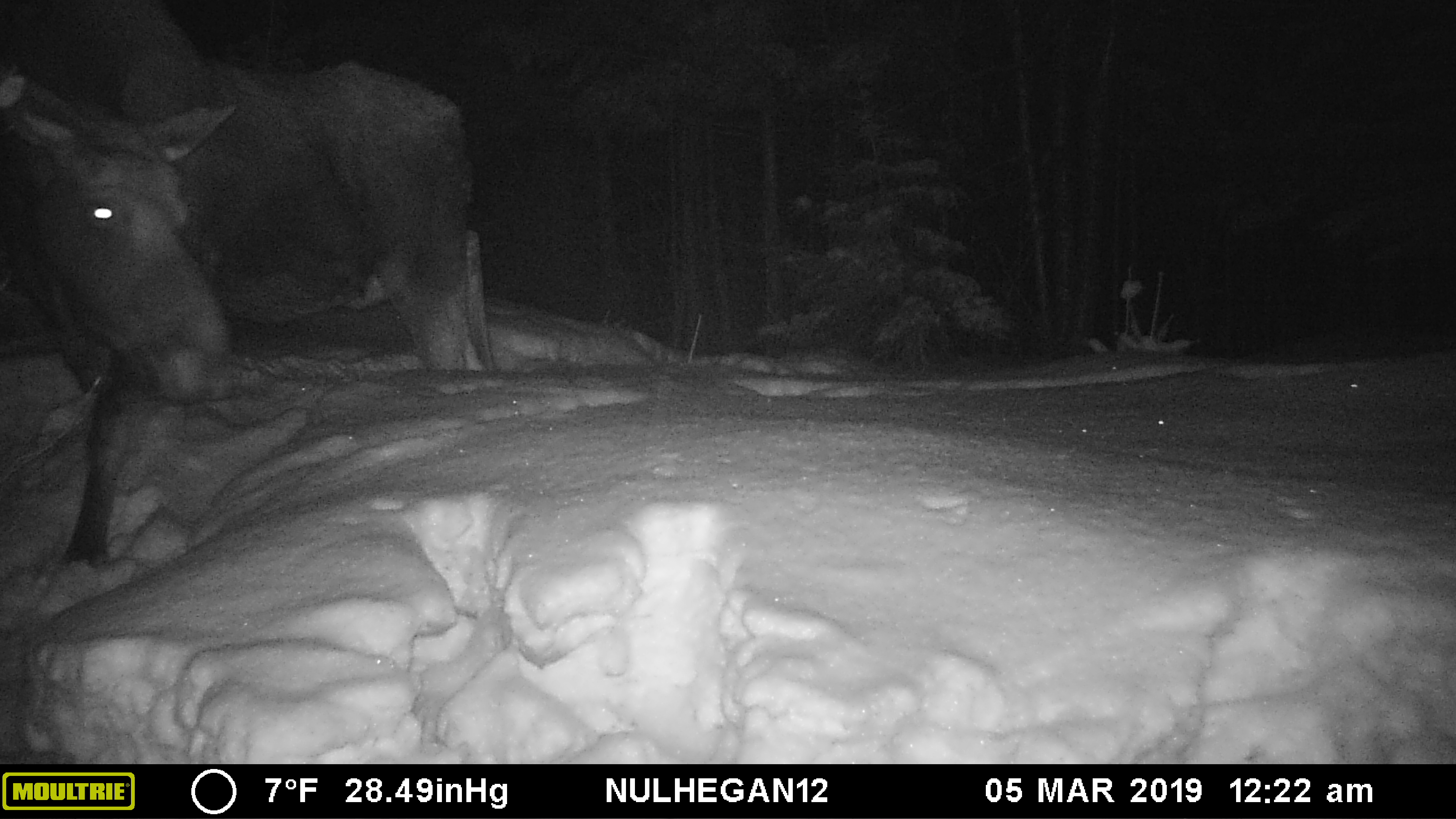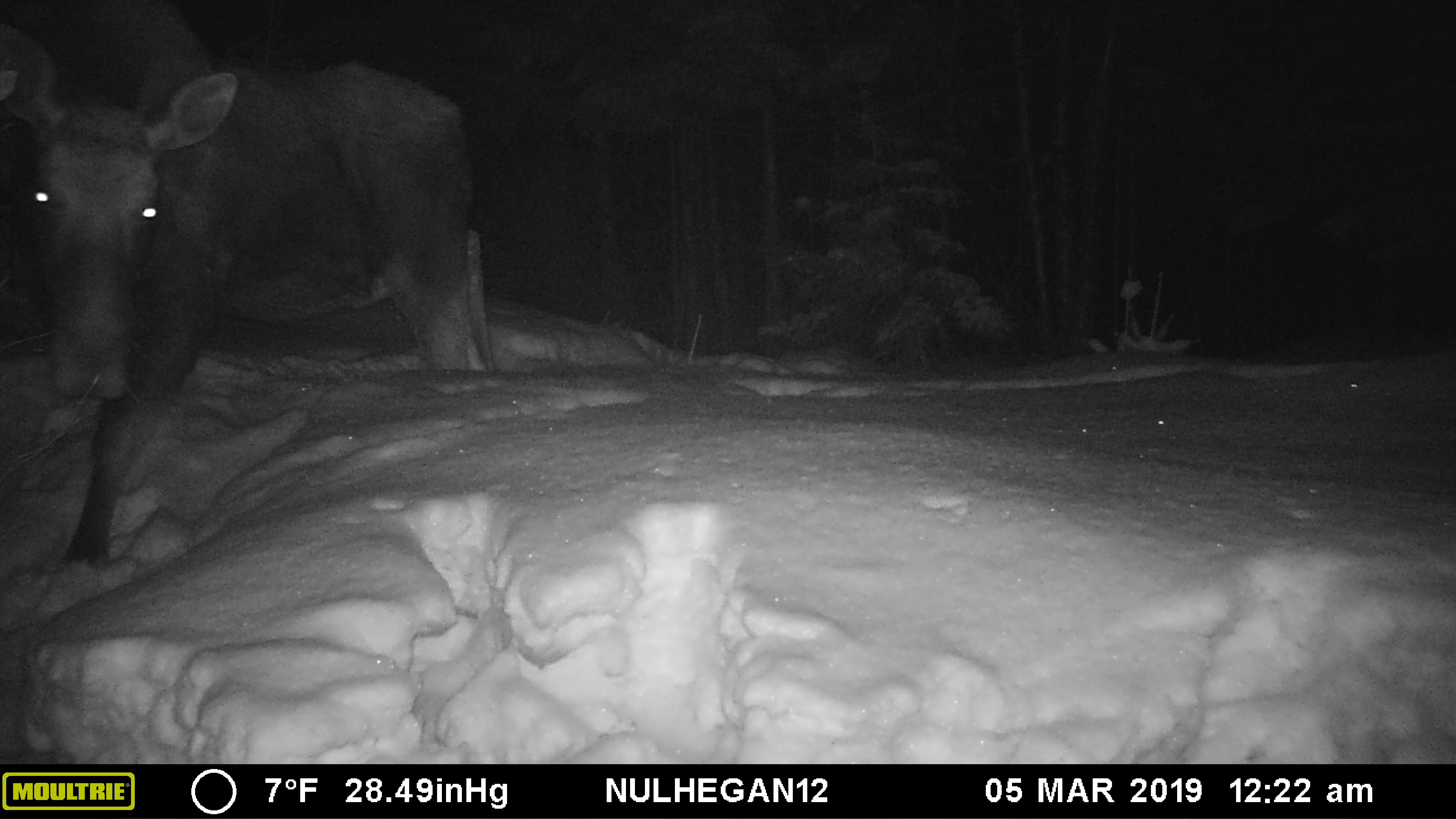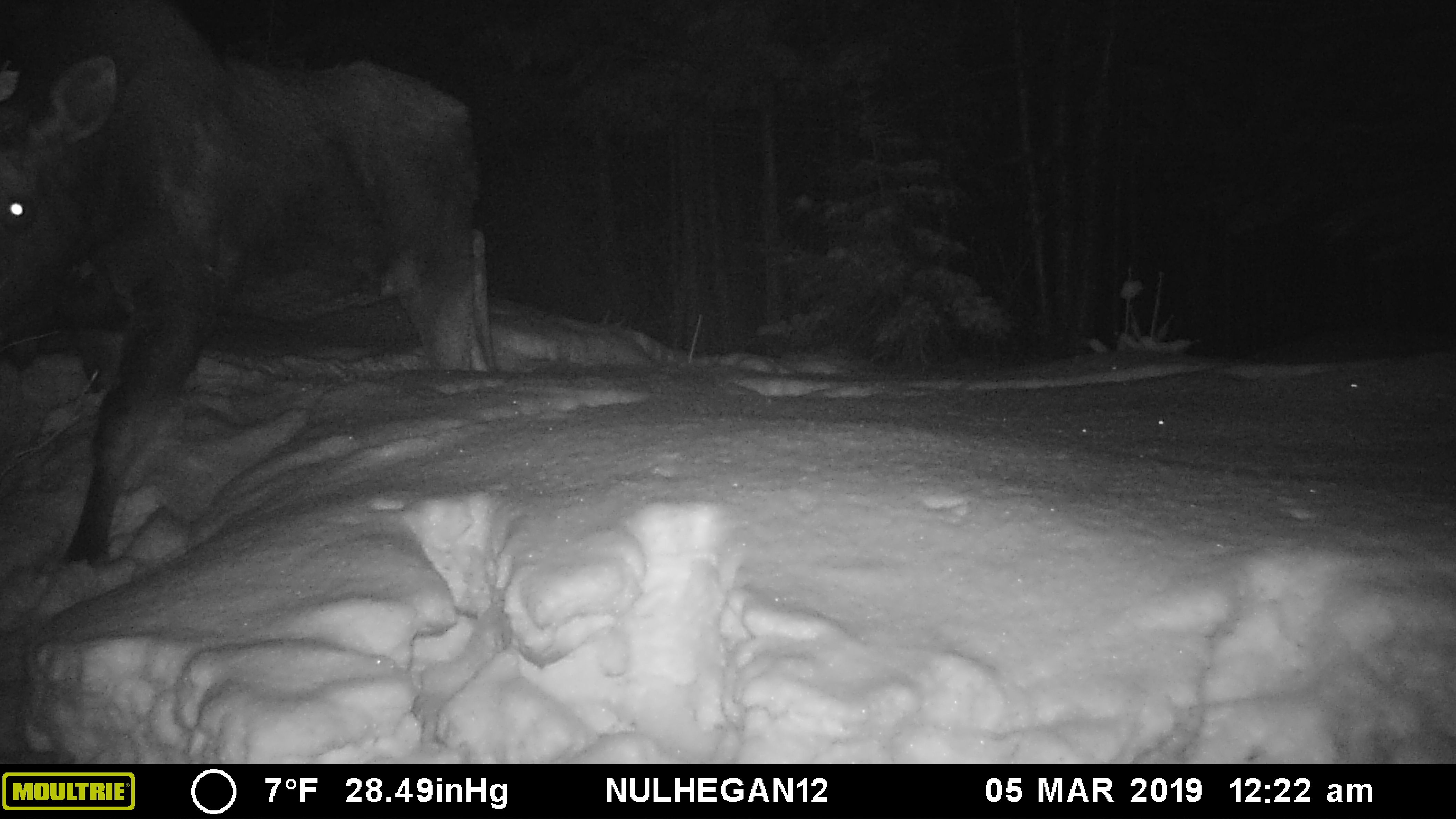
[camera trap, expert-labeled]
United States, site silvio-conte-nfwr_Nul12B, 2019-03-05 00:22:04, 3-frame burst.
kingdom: Animalia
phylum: Chordata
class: Mammalia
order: Artiodactyla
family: Cervidae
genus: Alces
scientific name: Alces alces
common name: moose